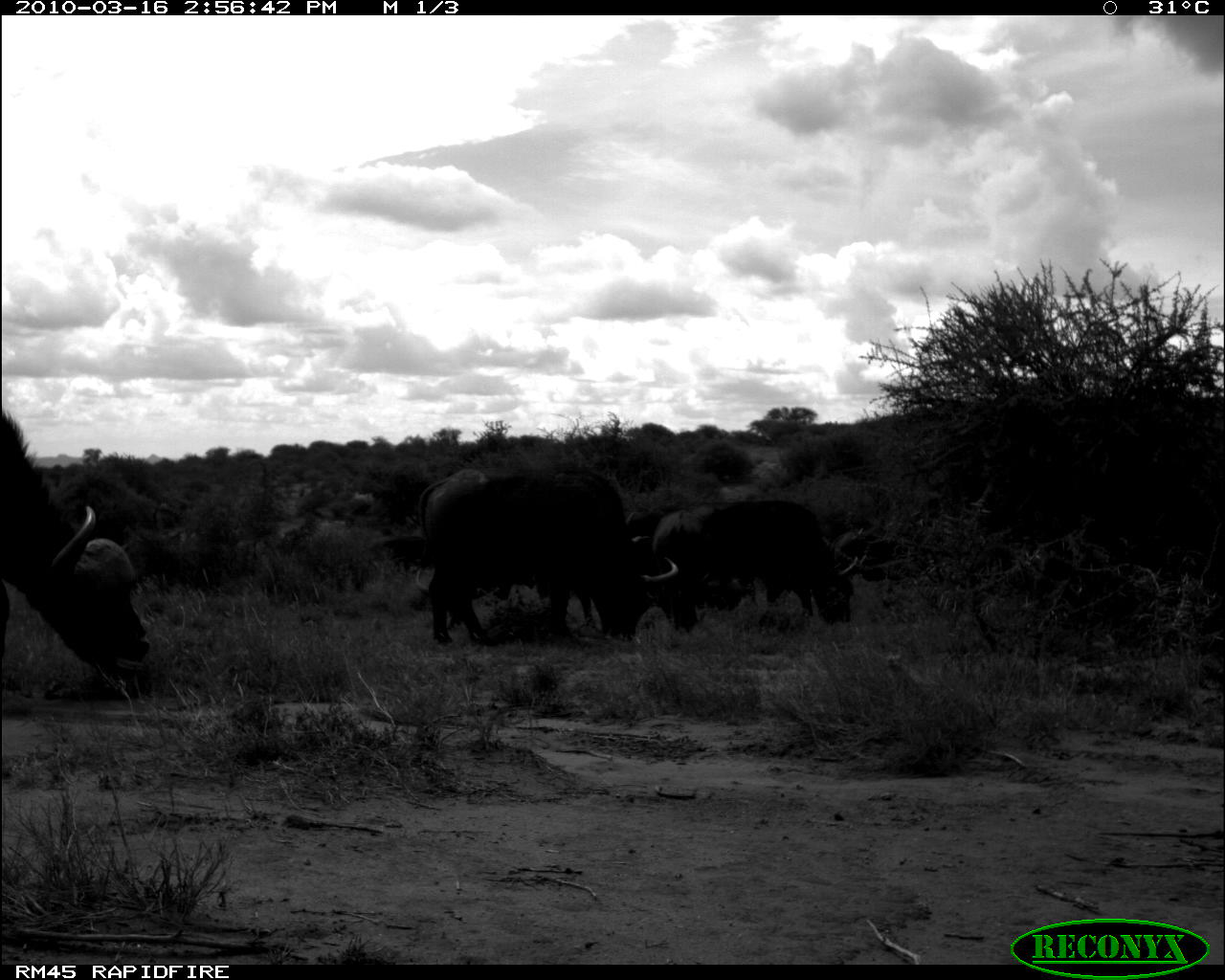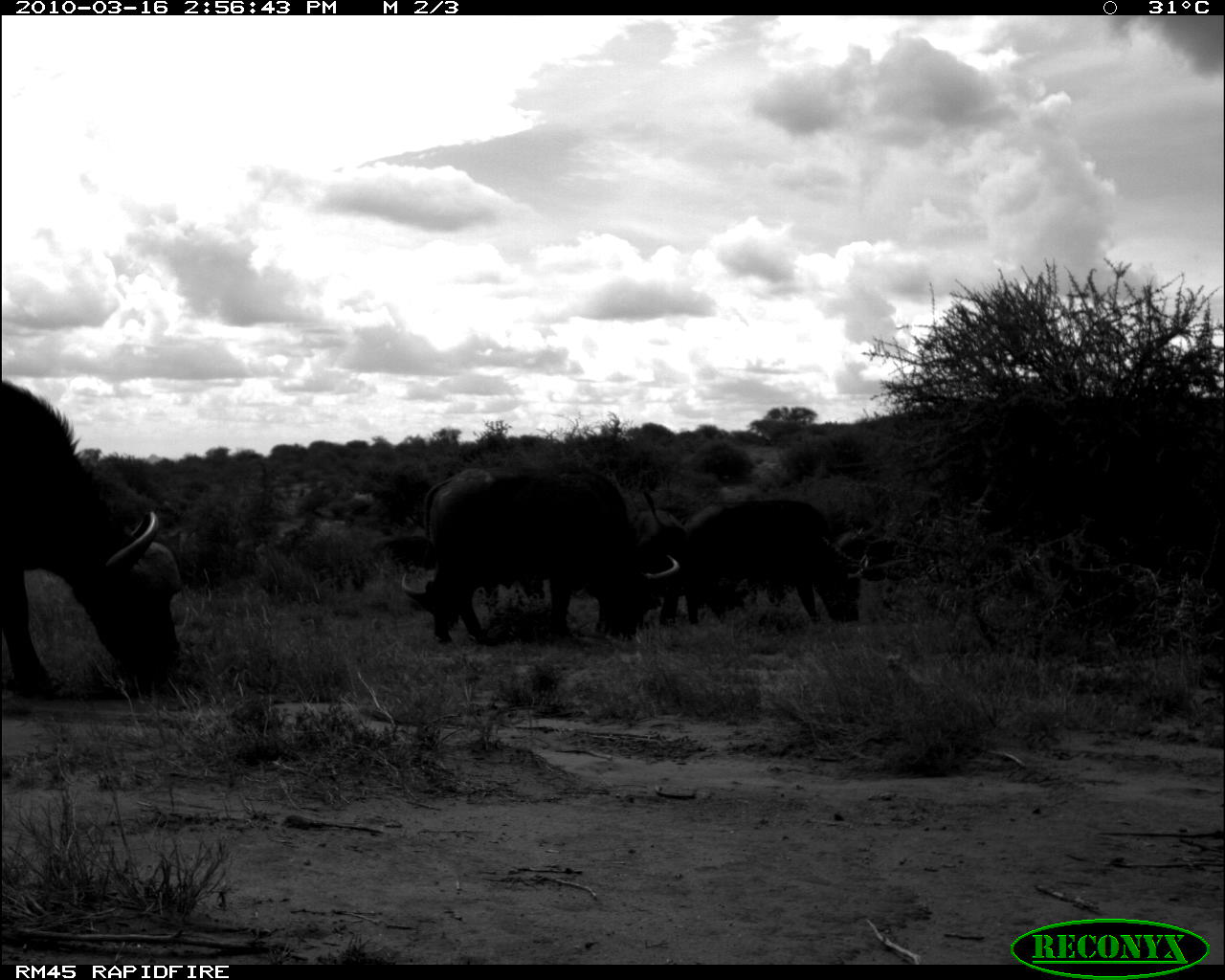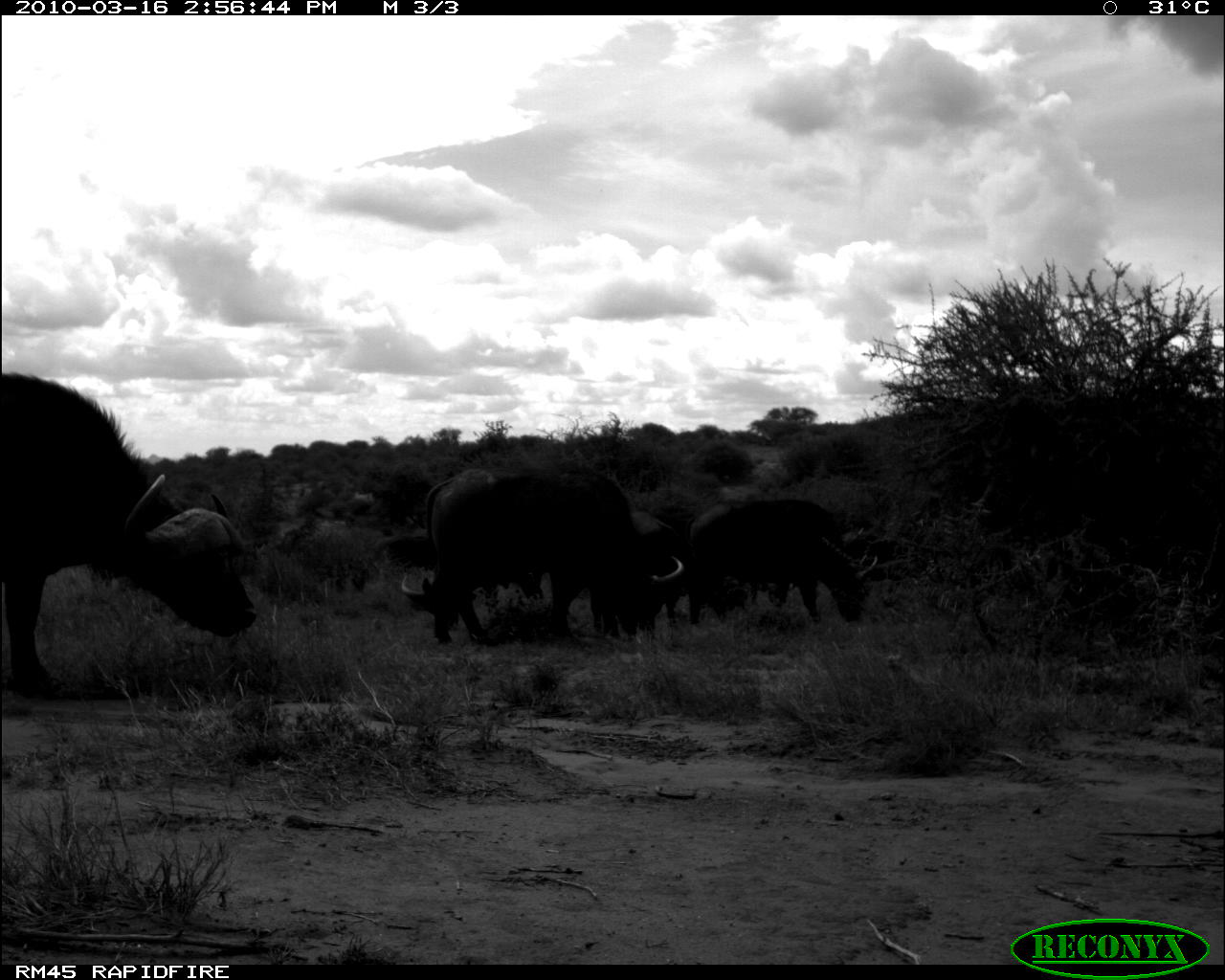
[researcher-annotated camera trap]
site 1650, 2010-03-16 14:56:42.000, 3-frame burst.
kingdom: Animalia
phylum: Chordata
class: Mammalia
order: Artiodactyla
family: Bovidae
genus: Syncerus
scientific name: Syncerus caffer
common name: african buffalo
Syncerus caffer (african buffalo), count 4.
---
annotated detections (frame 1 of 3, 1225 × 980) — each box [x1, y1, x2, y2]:
syncerus caffer: [417, 464, 679, 647]; [0, 408, 151, 676]; [651, 499, 867, 626]; [625, 502, 759, 612]; [371, 532, 435, 571]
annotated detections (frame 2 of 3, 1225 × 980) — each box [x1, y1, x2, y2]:
syncerus caffer: [0, 375, 183, 701]; [423, 466, 680, 642]; [644, 490, 873, 625]; [399, 555, 545, 642]; [630, 508, 684, 625]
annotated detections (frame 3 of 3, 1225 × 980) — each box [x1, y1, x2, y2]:
syncerus caffer: [2, 370, 262, 703]; [426, 457, 683, 645]; [681, 494, 879, 622]; [401, 560, 547, 630]; [631, 508, 691, 622]